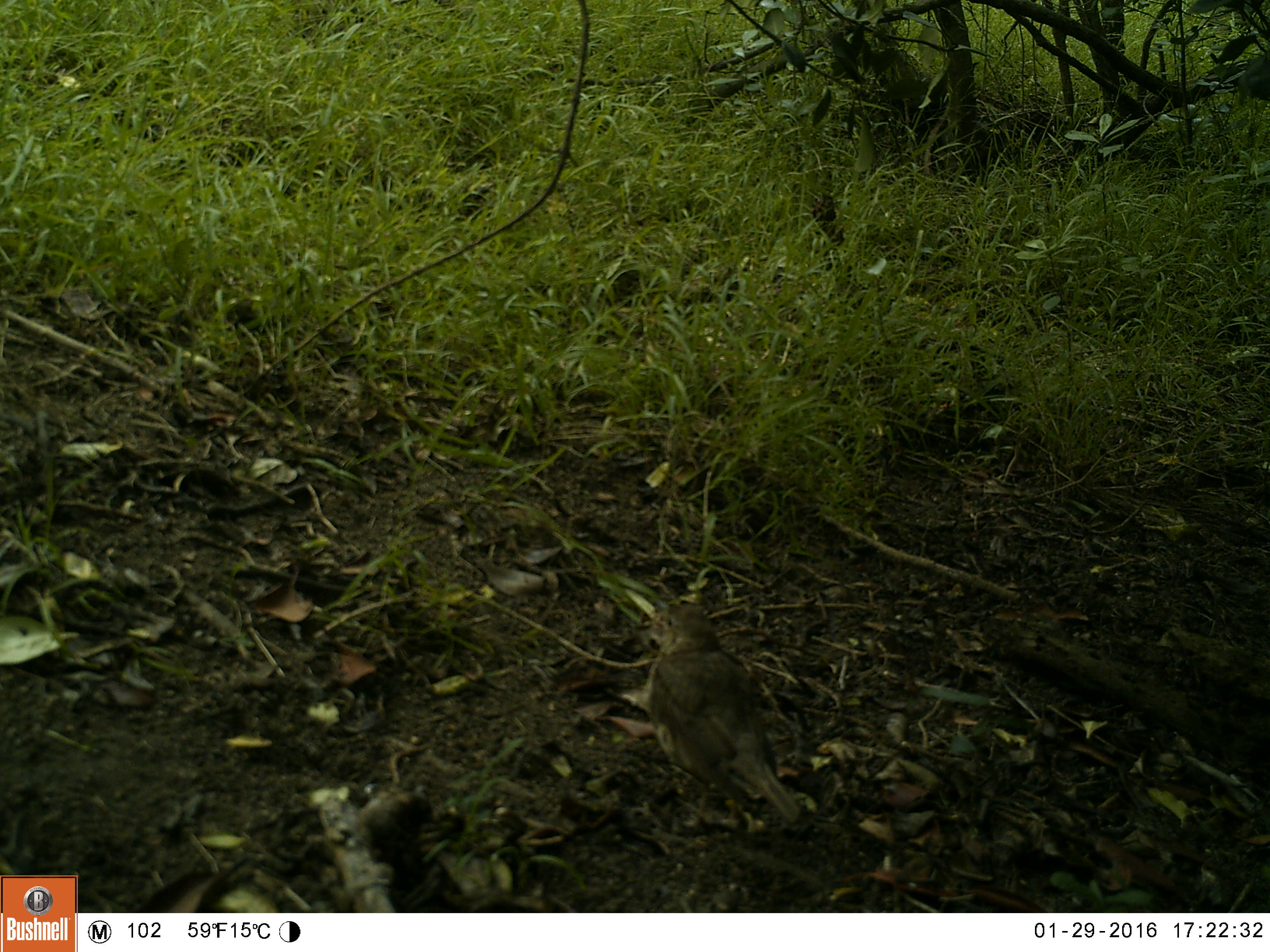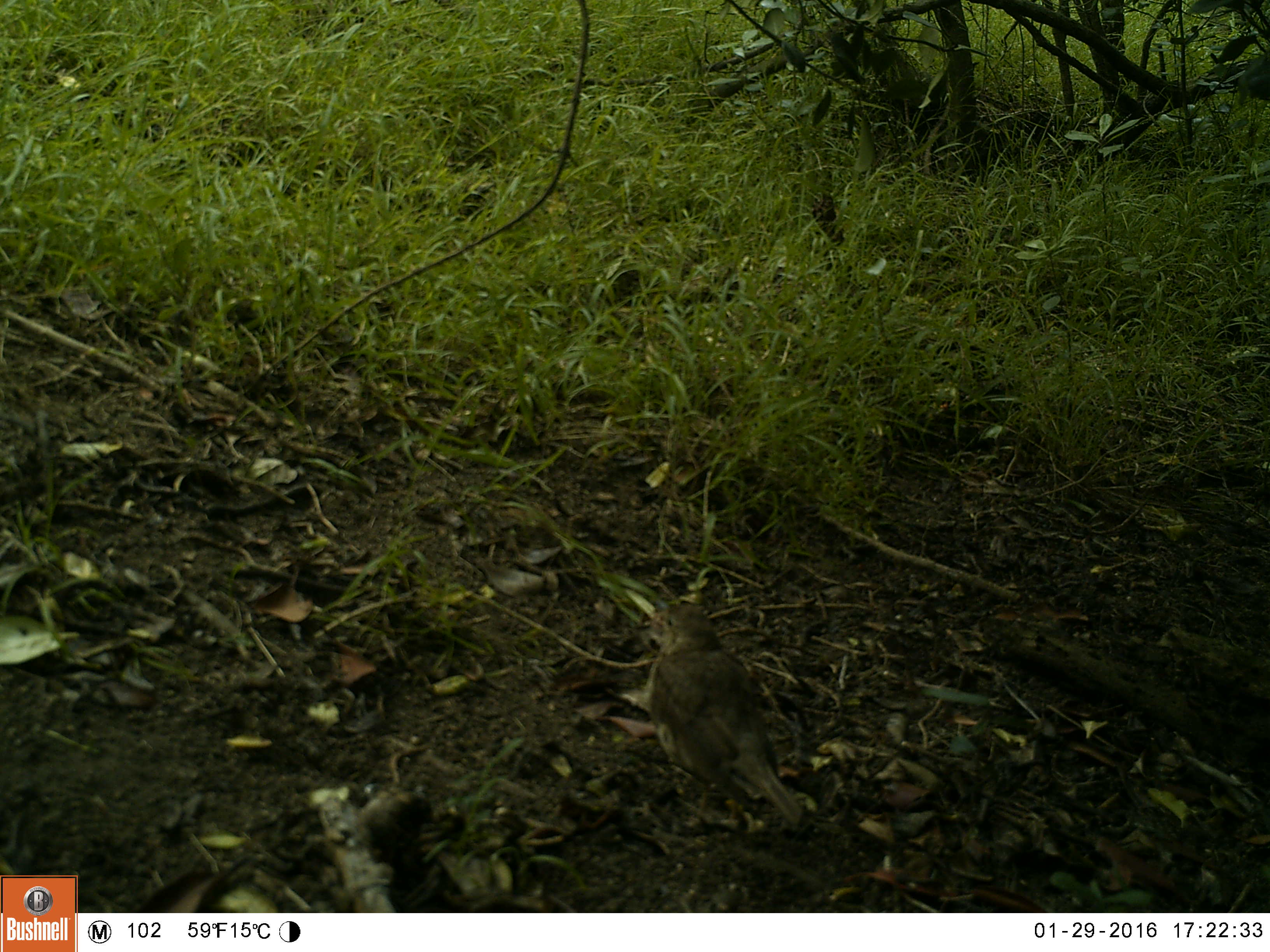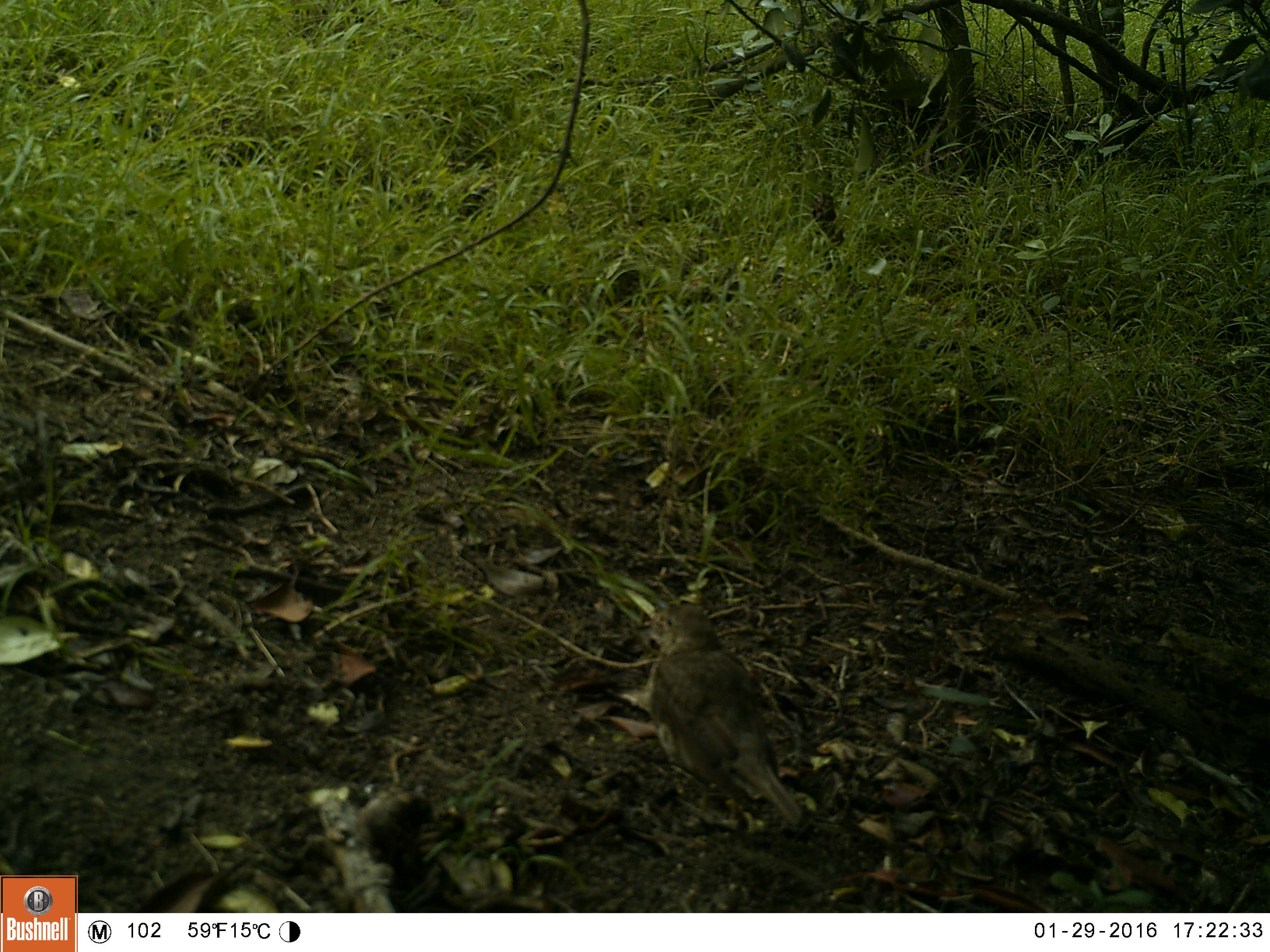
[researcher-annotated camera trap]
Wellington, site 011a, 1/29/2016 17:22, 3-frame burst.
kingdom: Animalia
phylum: Chordata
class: Aves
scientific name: Aves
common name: bird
Bird (Aves).